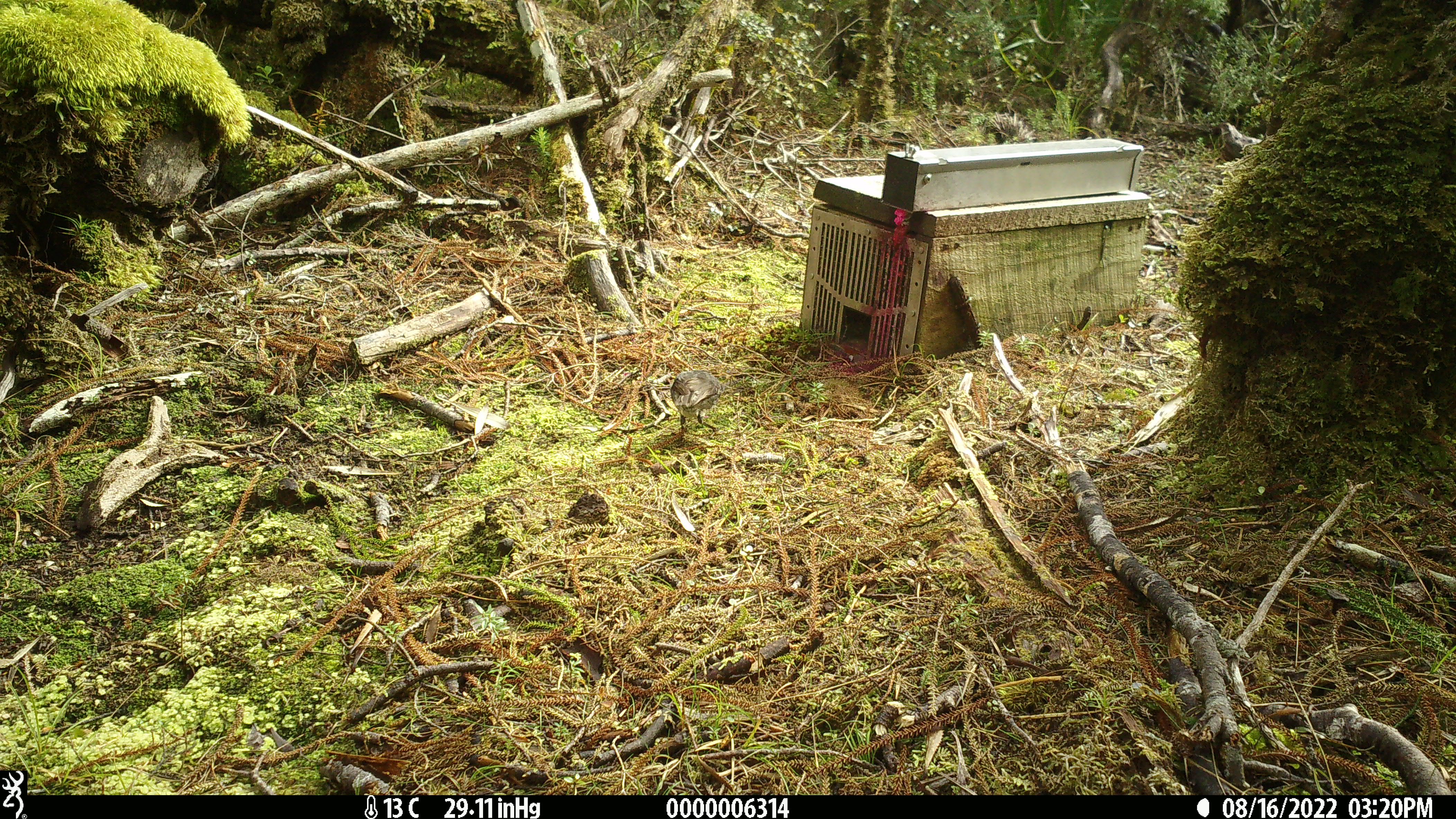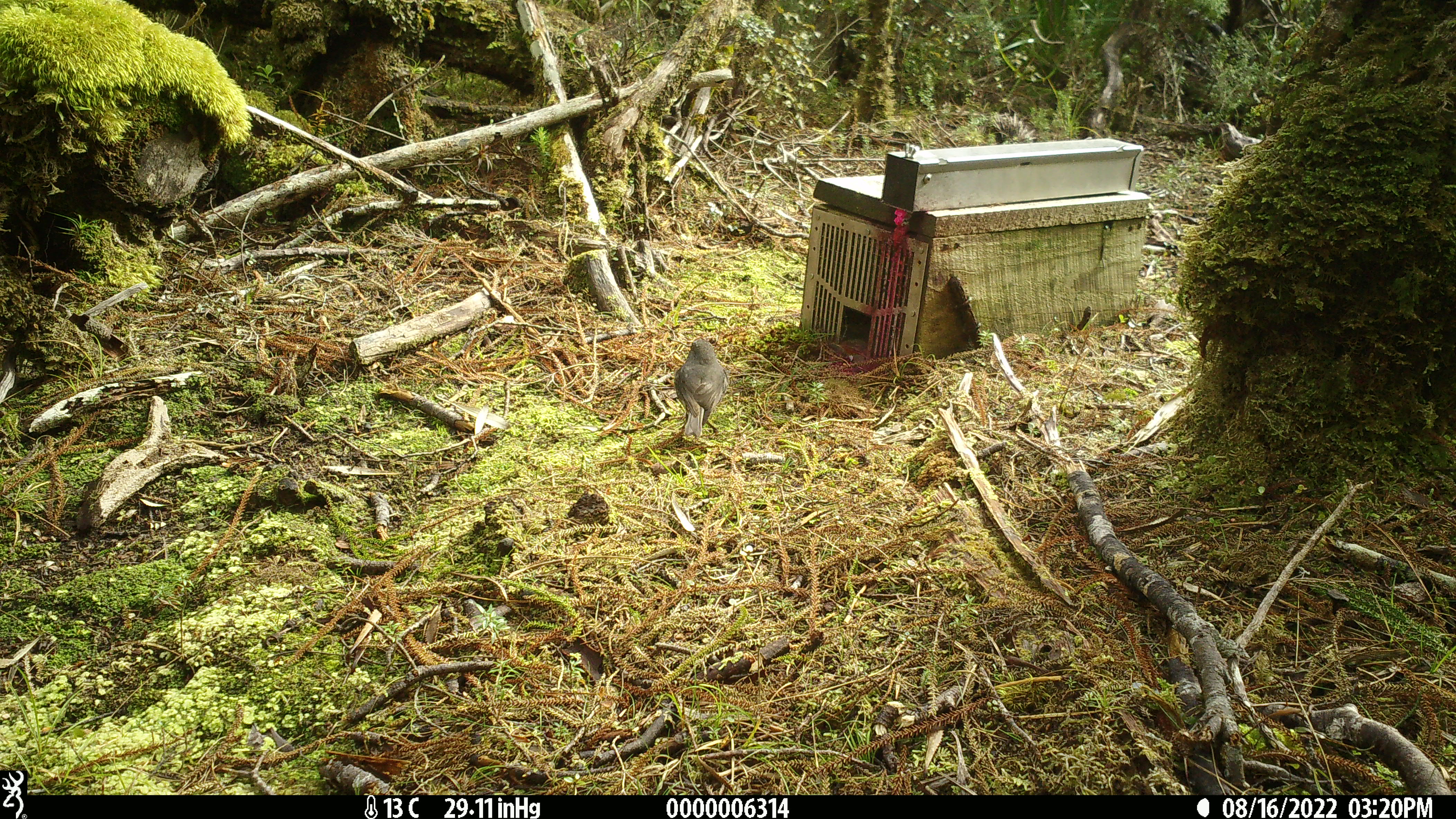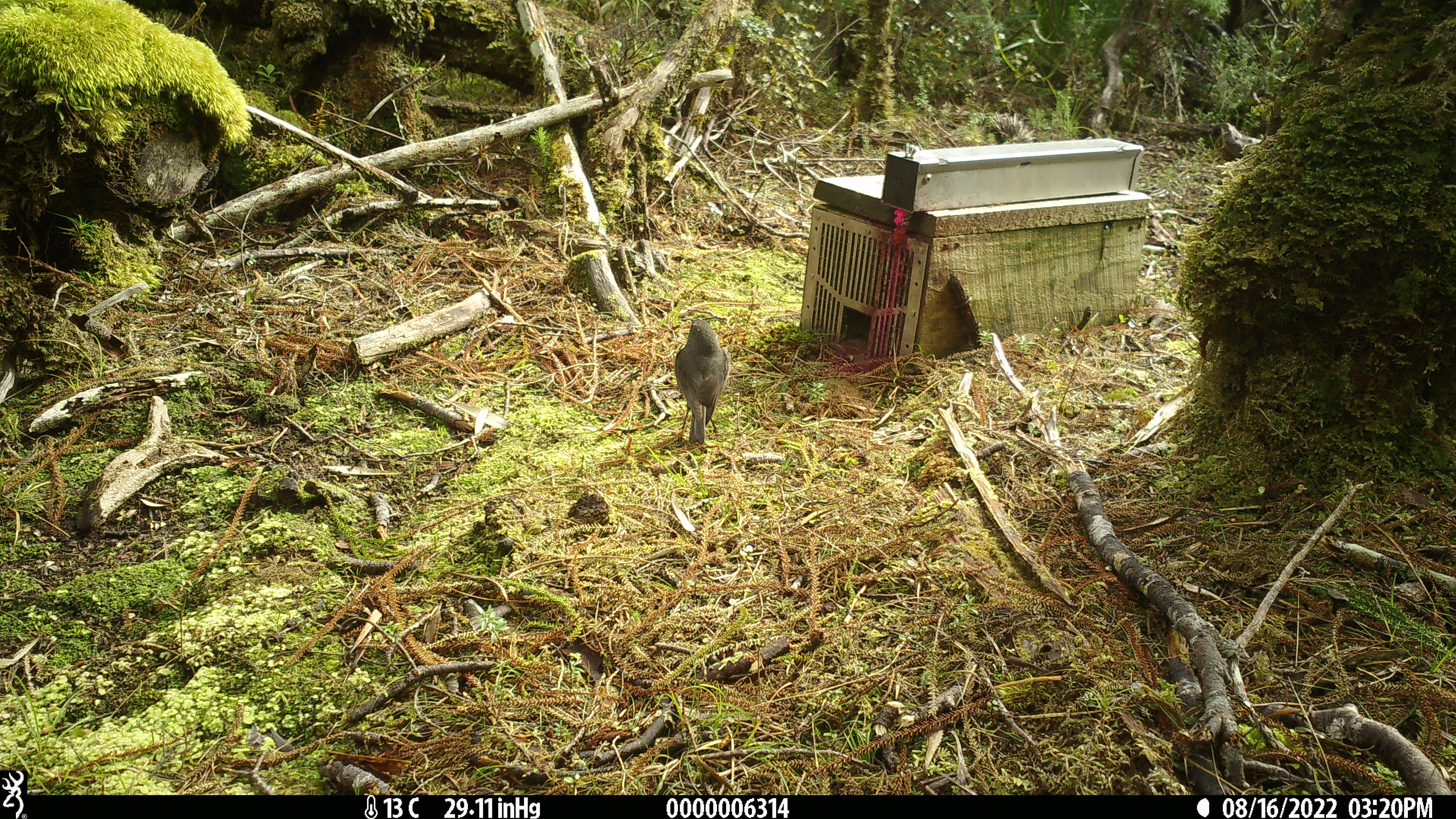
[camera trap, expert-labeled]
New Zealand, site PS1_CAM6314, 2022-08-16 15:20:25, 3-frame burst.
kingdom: Animalia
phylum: Chordata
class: Aves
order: Passeriformes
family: Petroicidae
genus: Petroica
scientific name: Petroica australis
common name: new zealand robin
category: robin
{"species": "robin (new zealand robin) (Petroica australis)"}